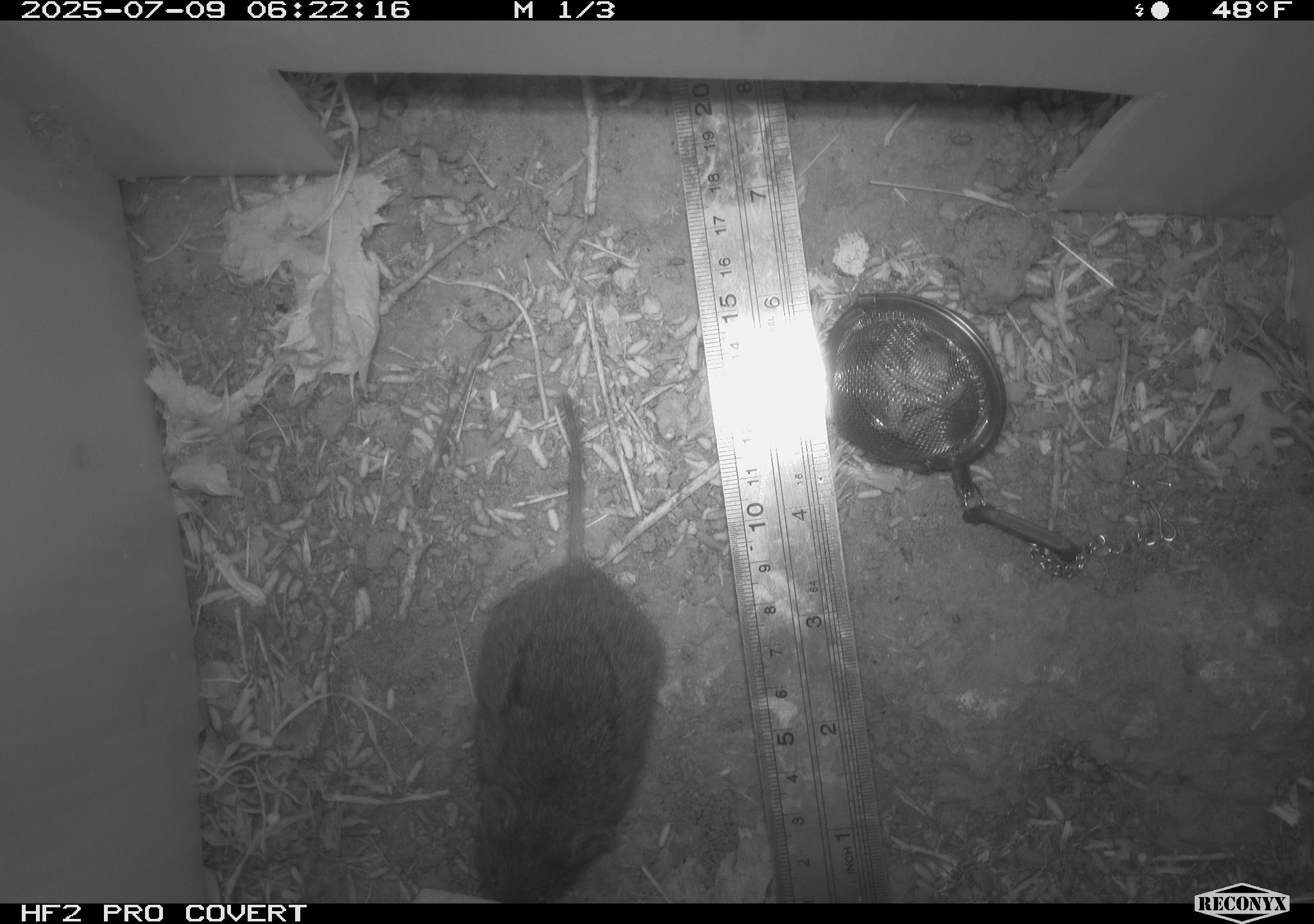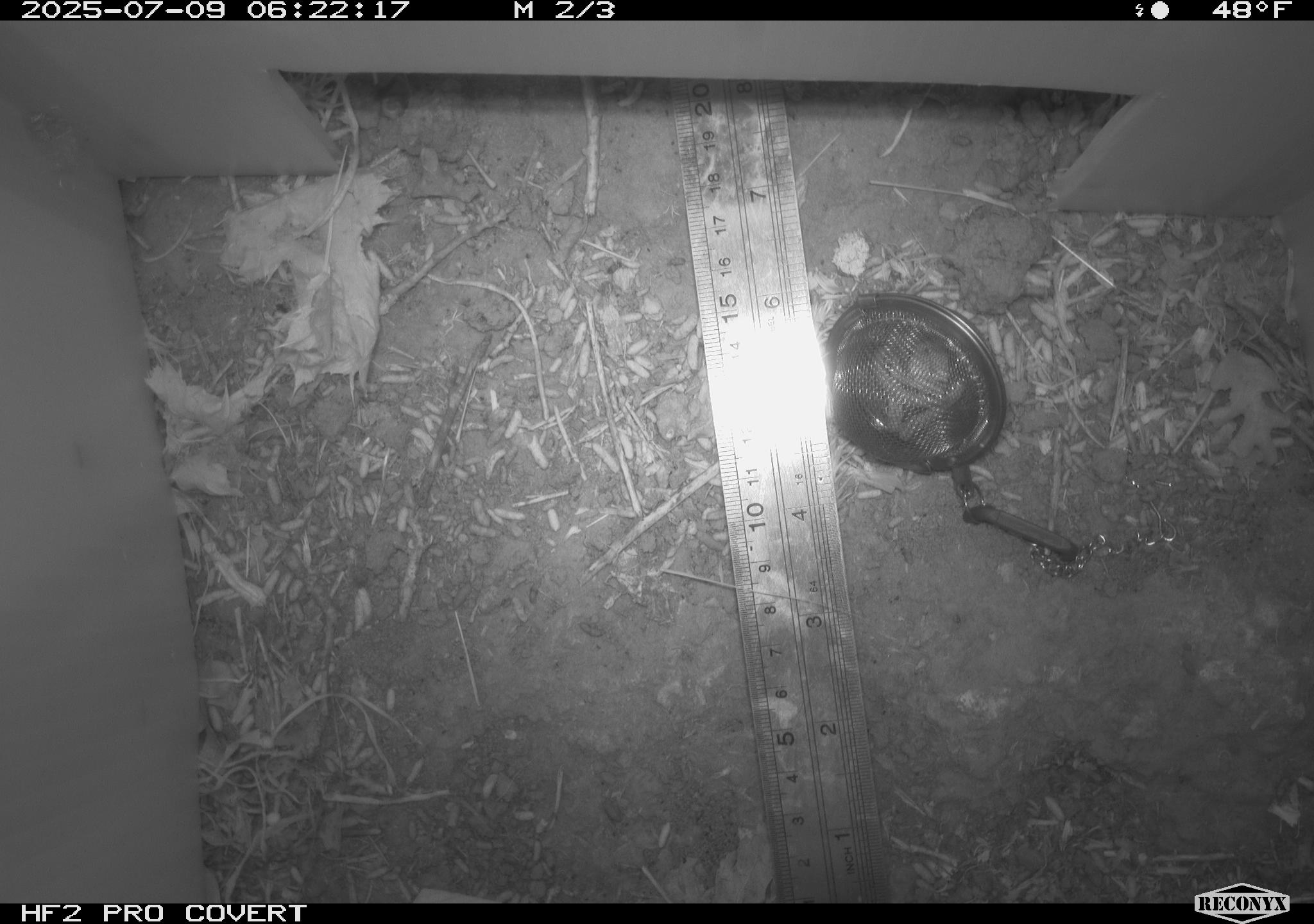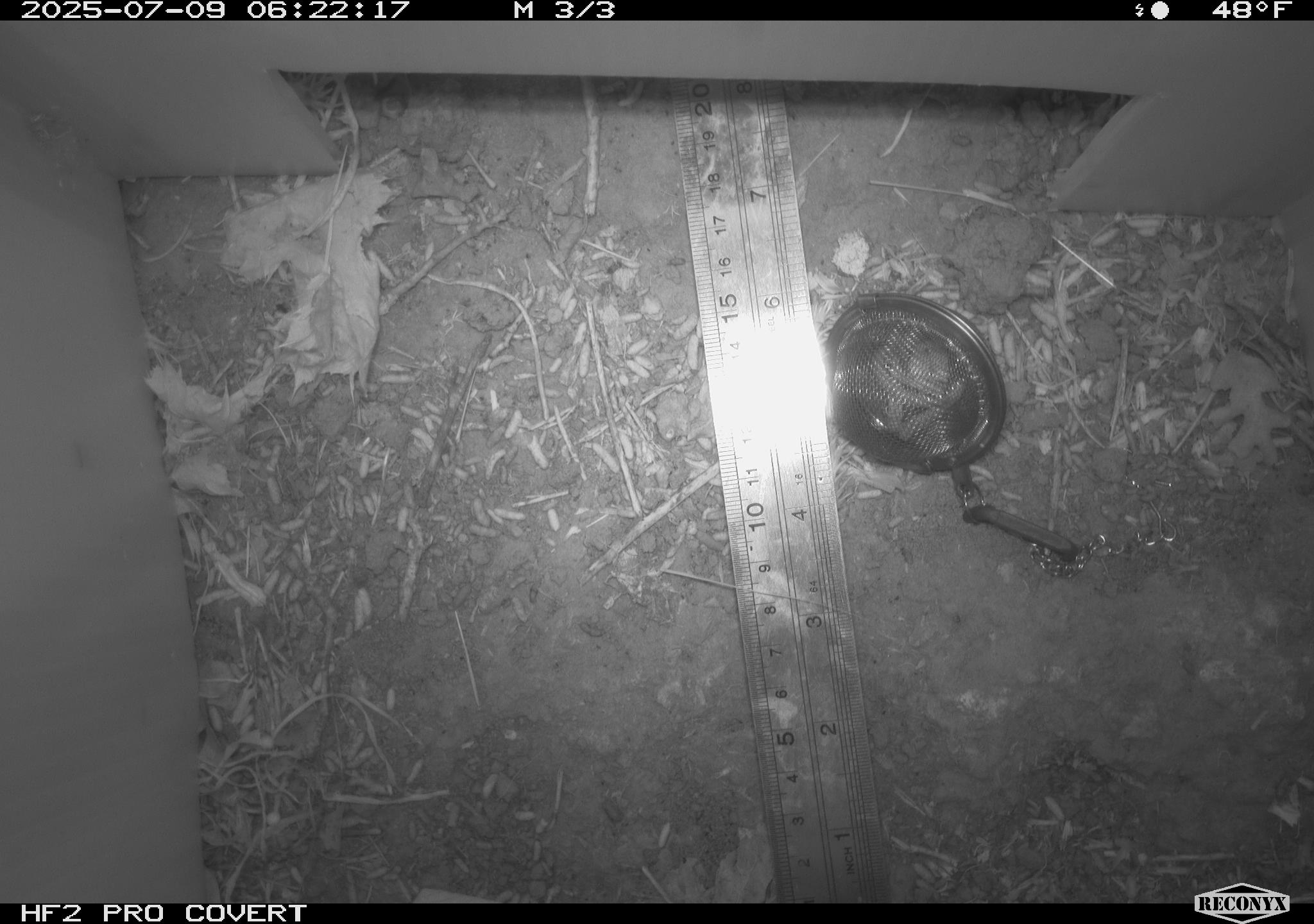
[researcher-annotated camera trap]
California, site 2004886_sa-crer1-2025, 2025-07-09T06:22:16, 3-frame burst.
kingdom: Animalia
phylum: Chordata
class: Mammalia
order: Rodentia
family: Cricetidae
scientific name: Arvicolinae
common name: voles, lemmings, and muskrats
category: arvicolinae subfamily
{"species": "arvicolinae subfamily (voles, lemmings, and muskrats) (Arvicolinae)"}